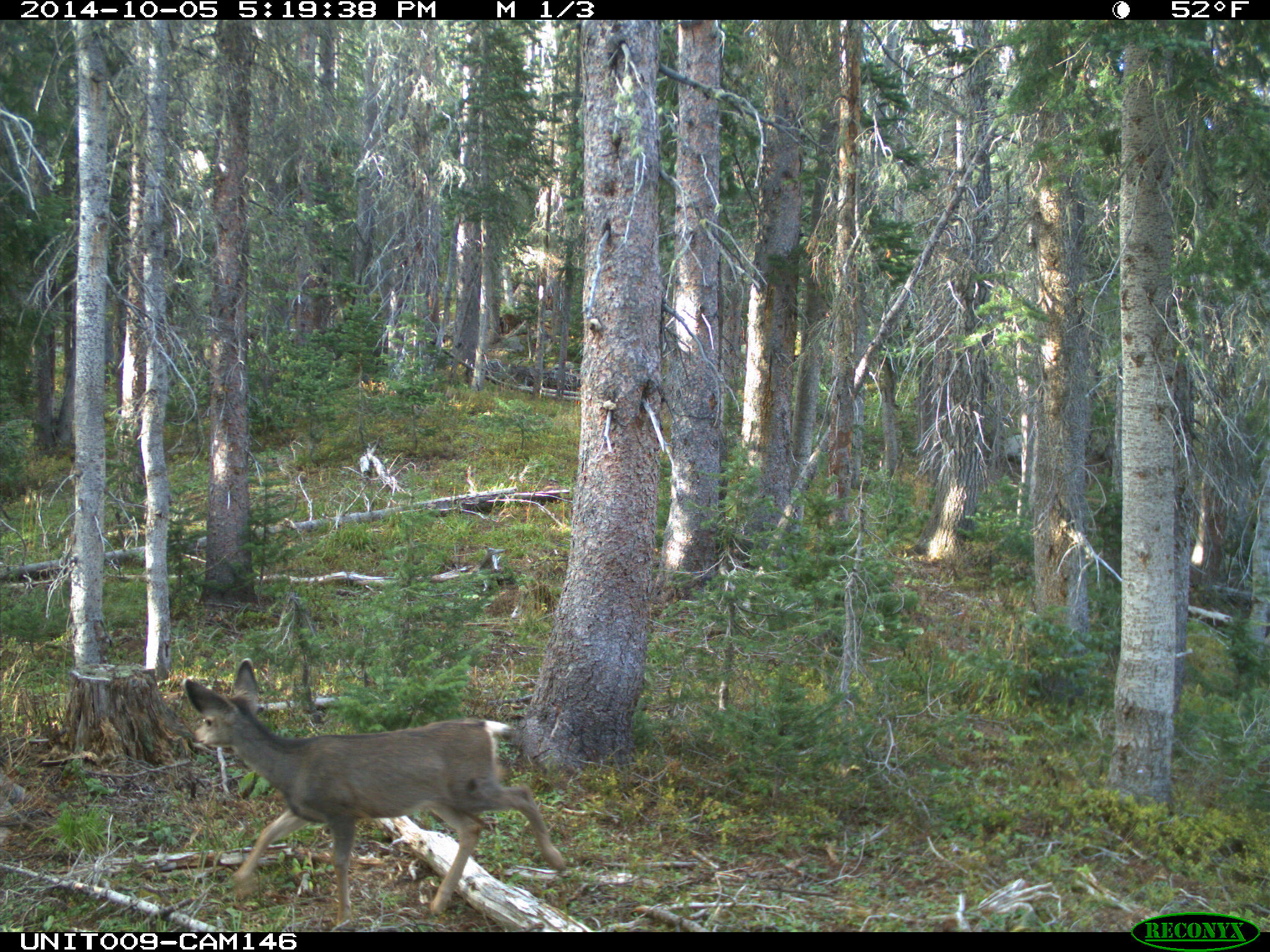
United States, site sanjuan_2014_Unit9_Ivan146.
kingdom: Animalia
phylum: Chordata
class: Mammalia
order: Artiodactyla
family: Cervidae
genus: Odocoileus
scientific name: Odocoileus hemionus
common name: mule deer